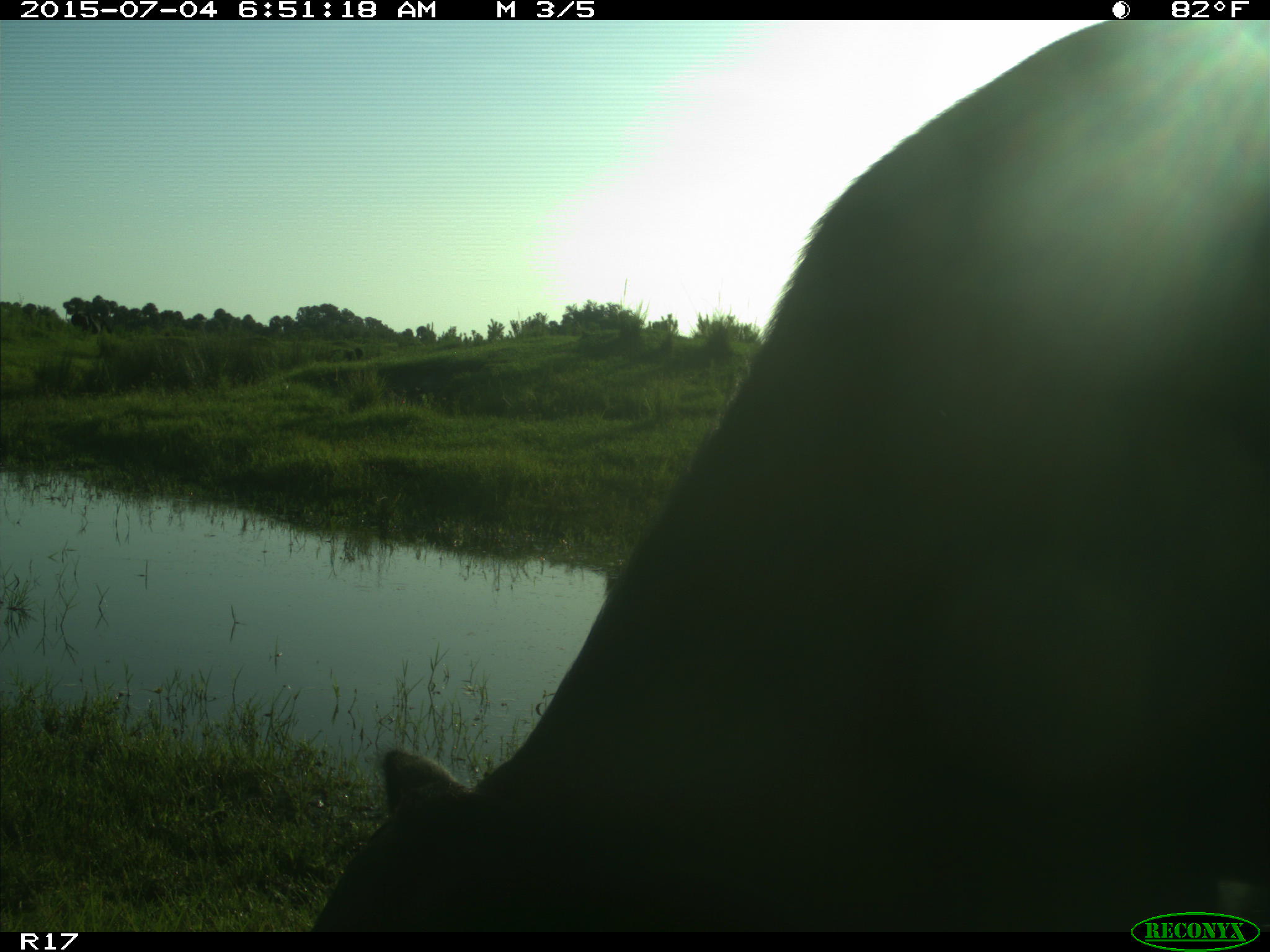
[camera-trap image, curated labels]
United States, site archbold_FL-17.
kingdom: Animalia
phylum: Chordata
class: Mammalia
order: Artiodactyla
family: Bovidae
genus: Bos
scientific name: Bos taurus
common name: domestic cow